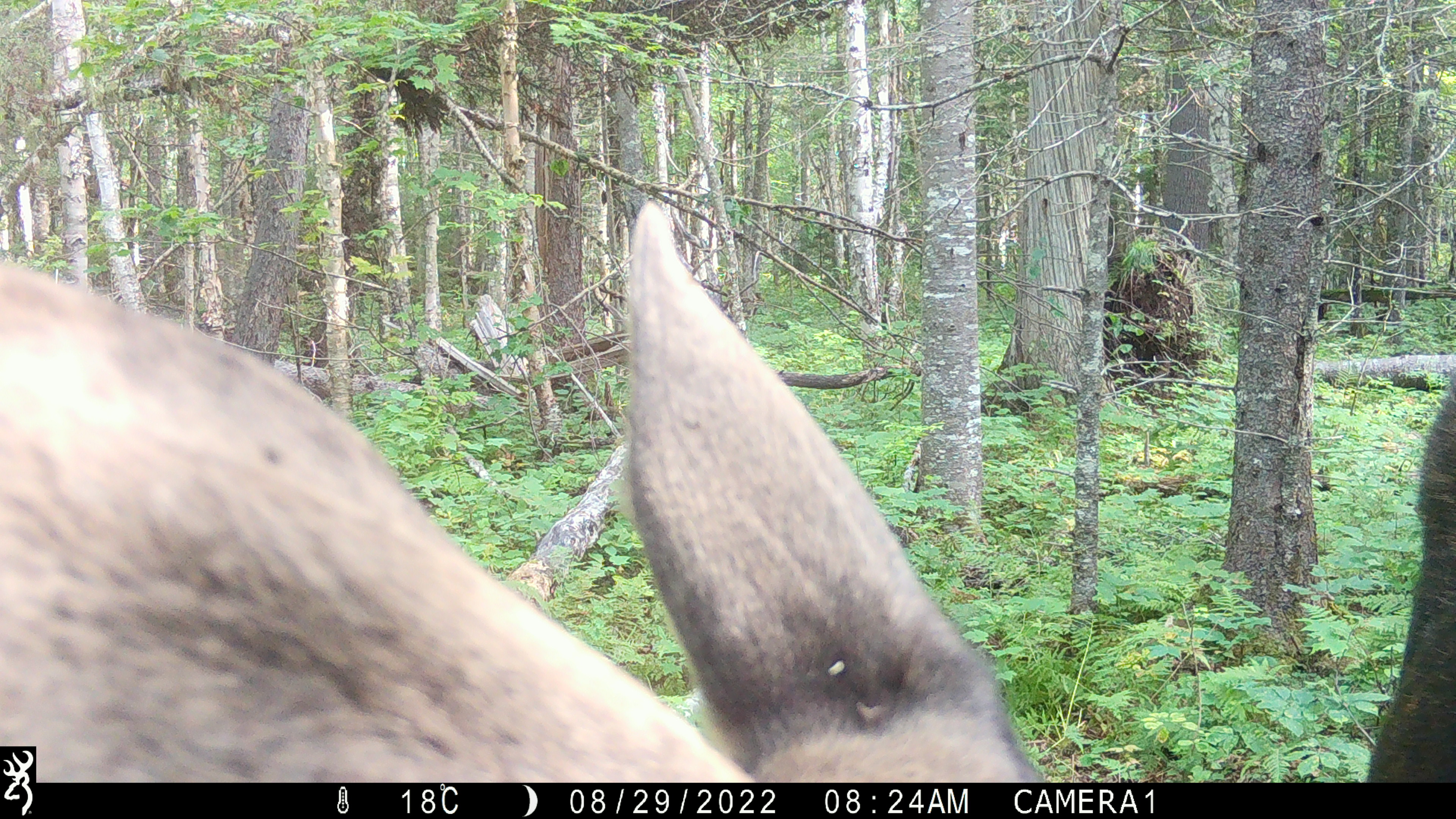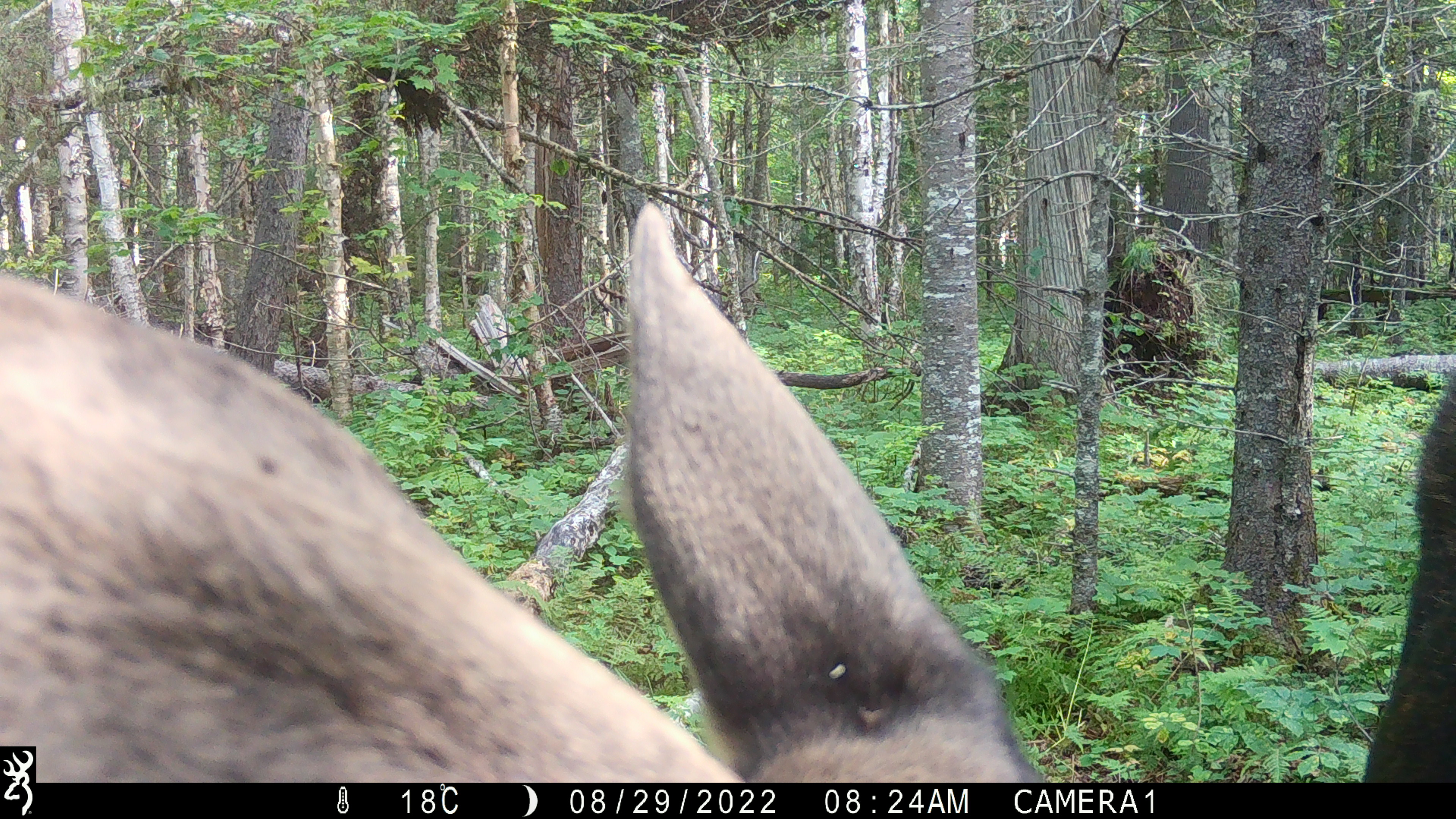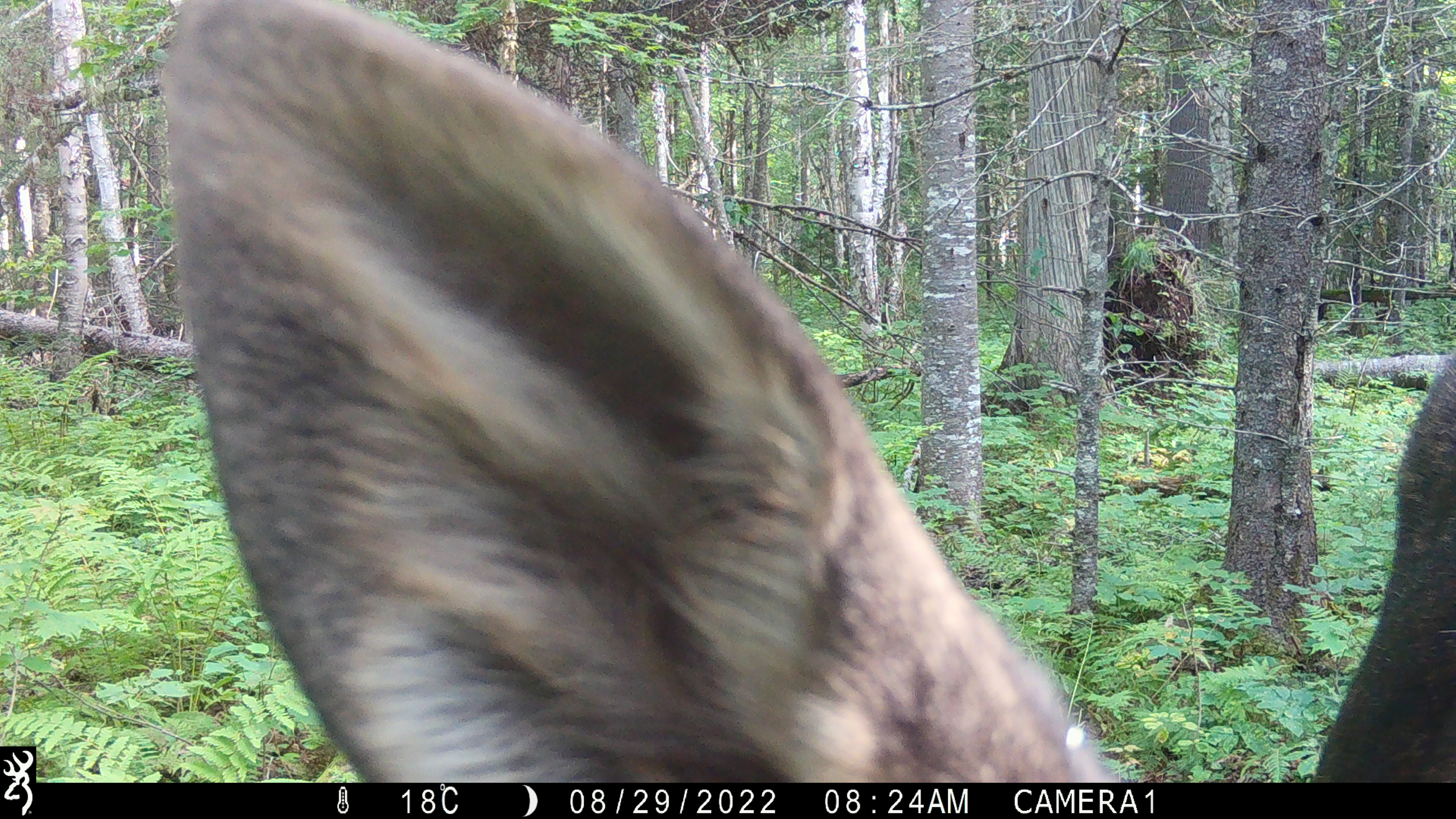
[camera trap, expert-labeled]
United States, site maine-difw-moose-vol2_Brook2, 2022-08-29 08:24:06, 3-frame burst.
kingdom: Animalia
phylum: Chordata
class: Mammalia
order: Artiodactyla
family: Cervidae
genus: Alces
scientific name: Alces alces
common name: moose